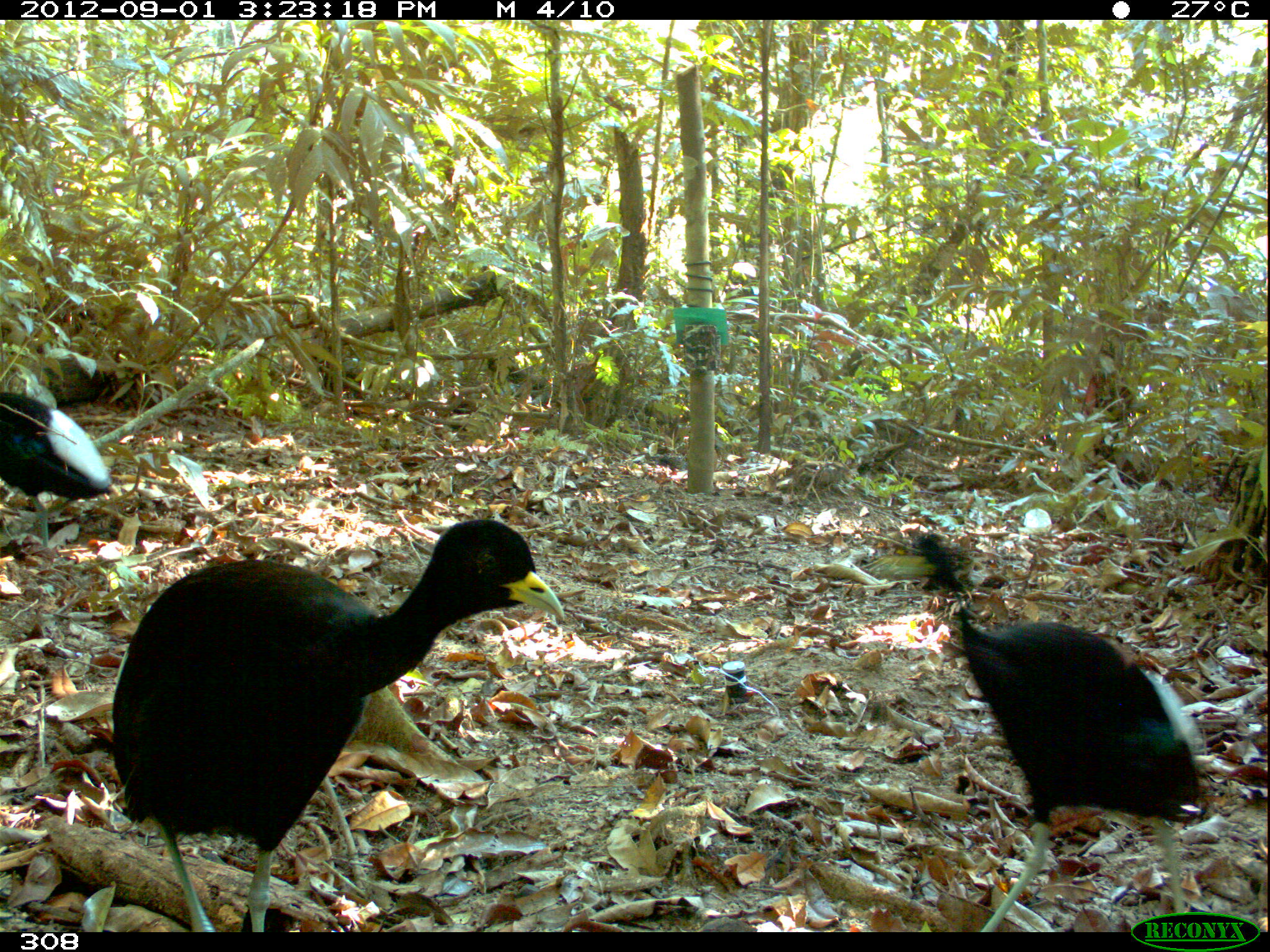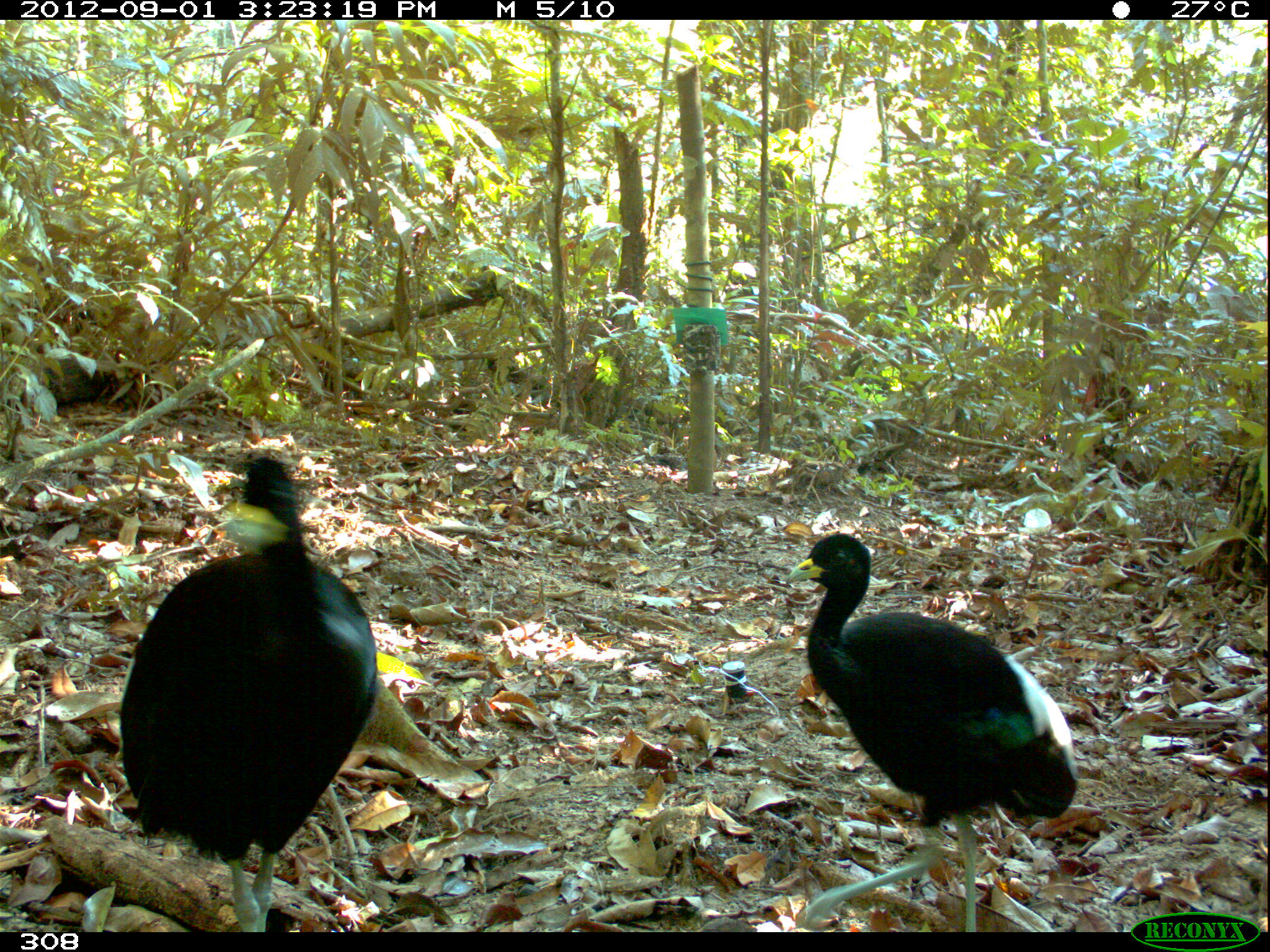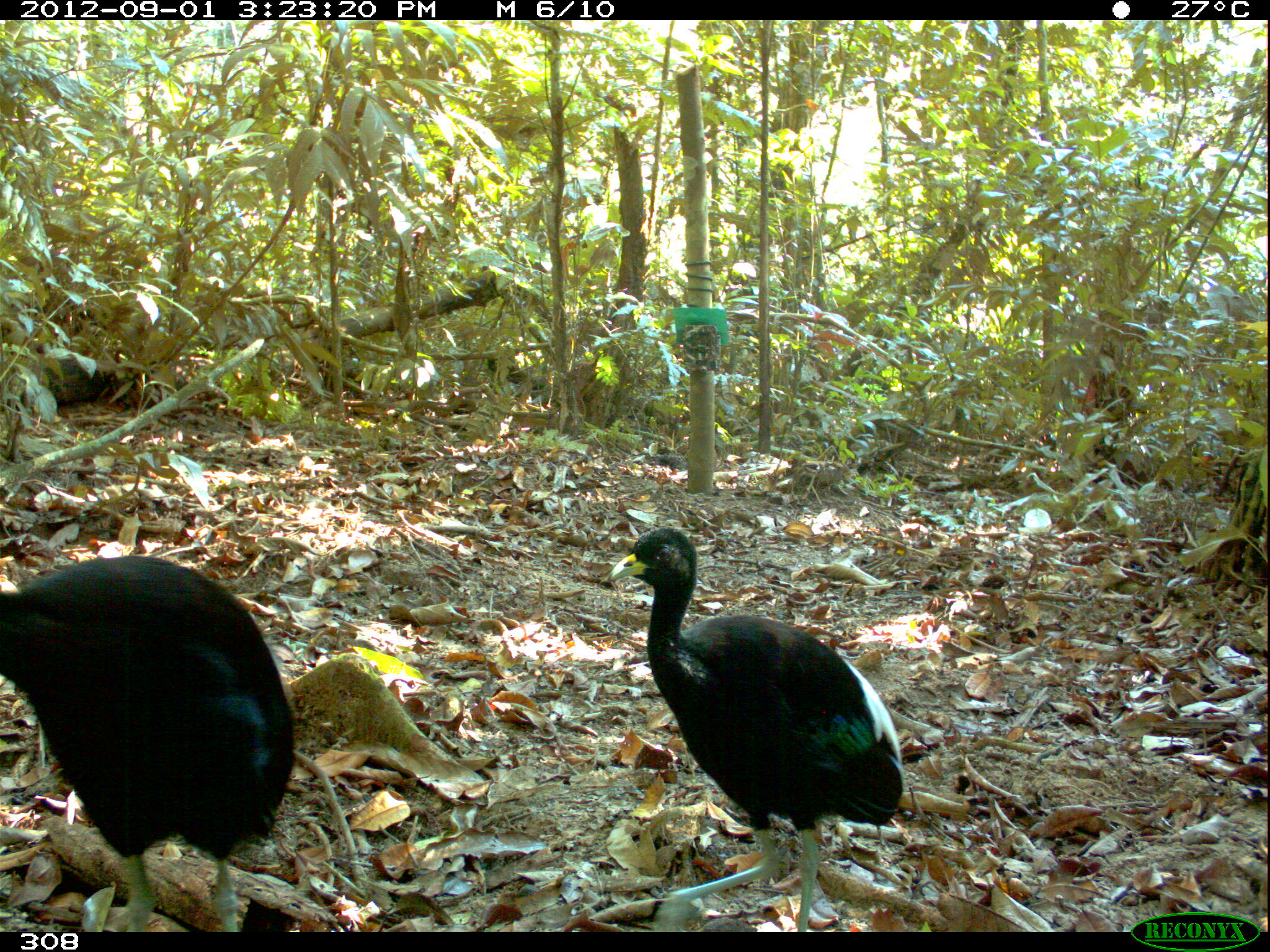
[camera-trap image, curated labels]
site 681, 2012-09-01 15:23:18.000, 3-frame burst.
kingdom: Animalia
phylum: Chordata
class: Aves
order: Gruiformes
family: Psophiidae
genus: Psophia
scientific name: Psophia leucoptera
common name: pale-winged trumpeter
Psophia leucoptera (pale-winged trumpeter).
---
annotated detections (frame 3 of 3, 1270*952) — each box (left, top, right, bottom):
psophia leucoptera: (603, 524, 904, 932); (0, 552, 297, 932)